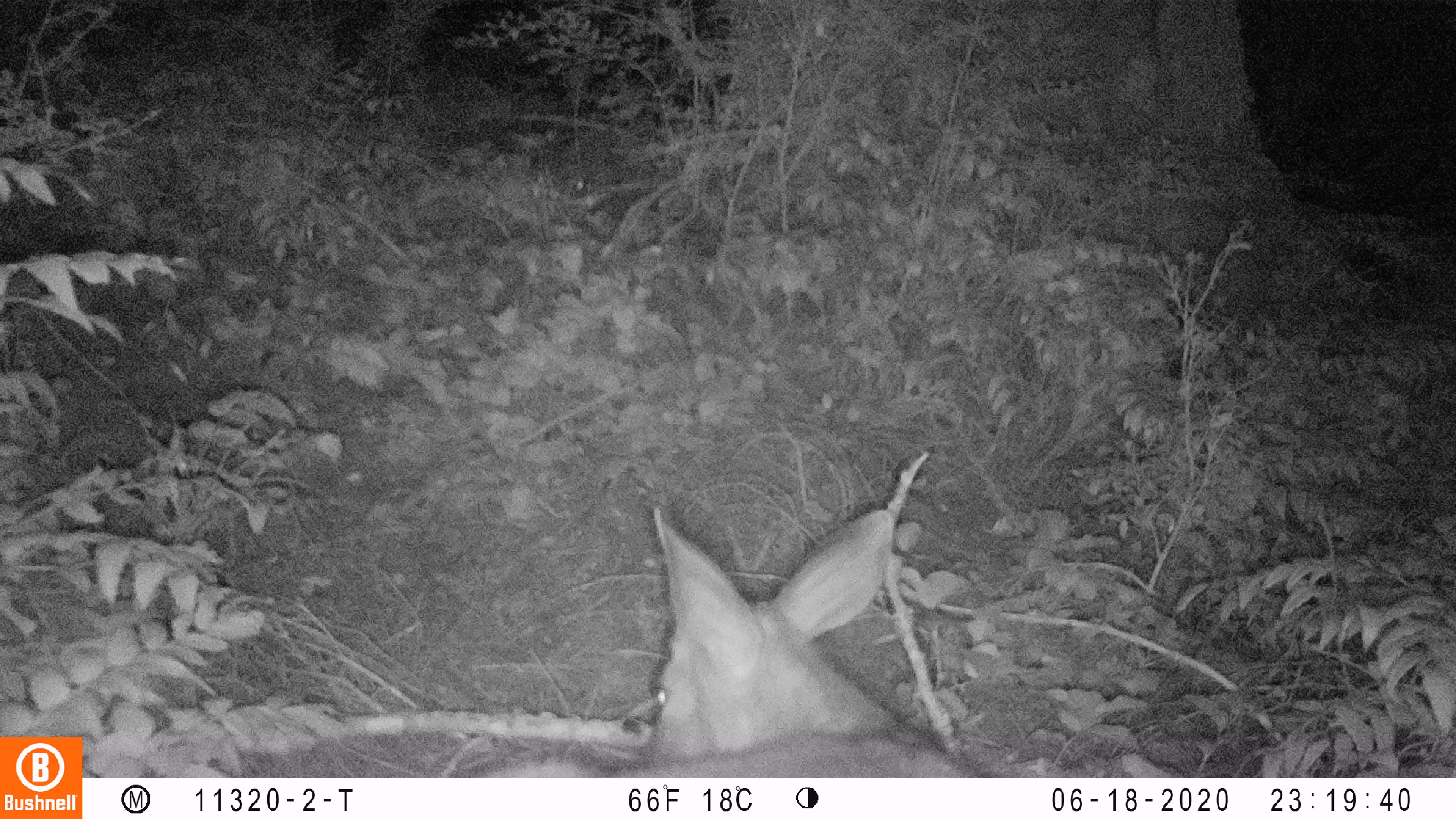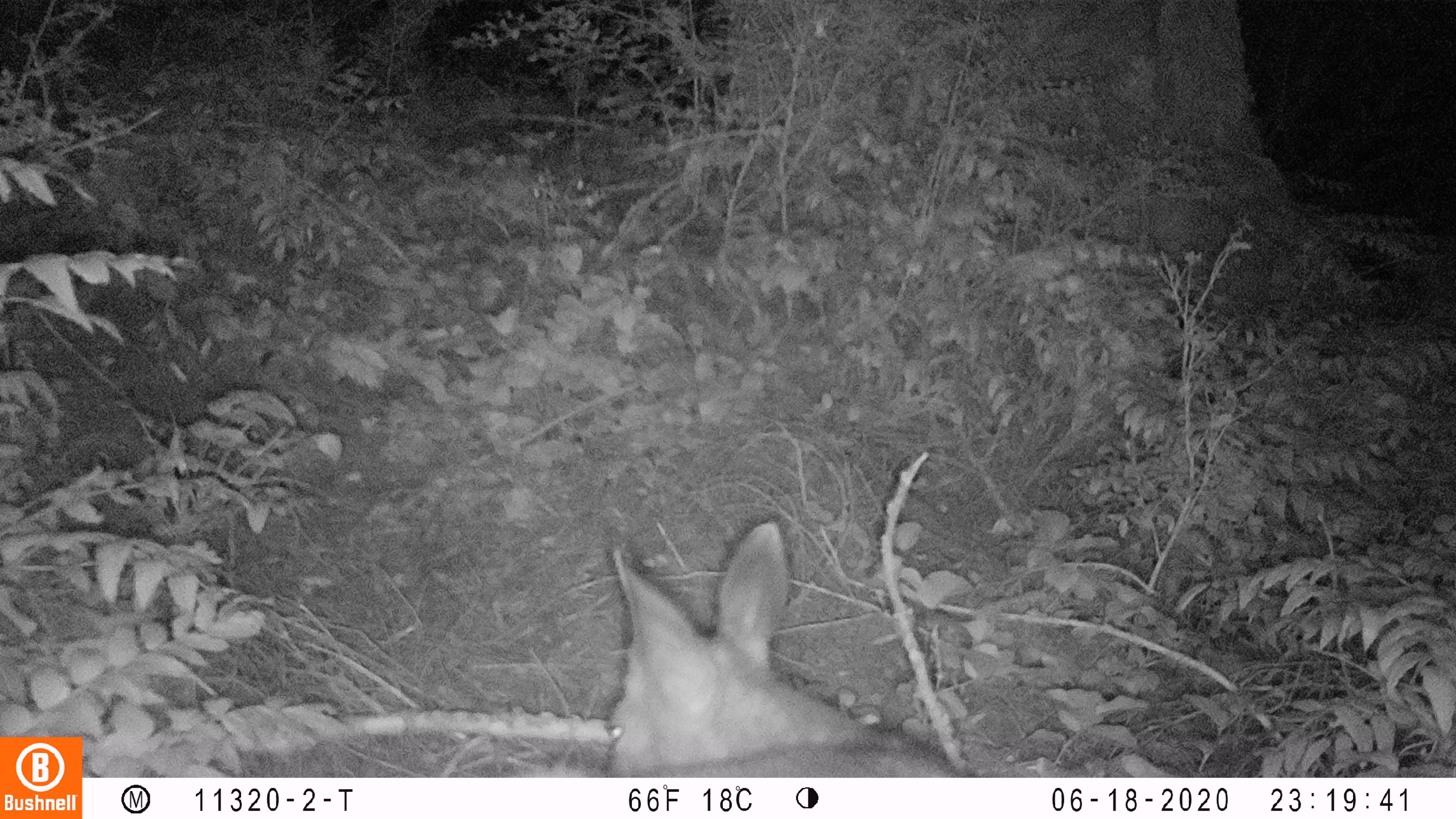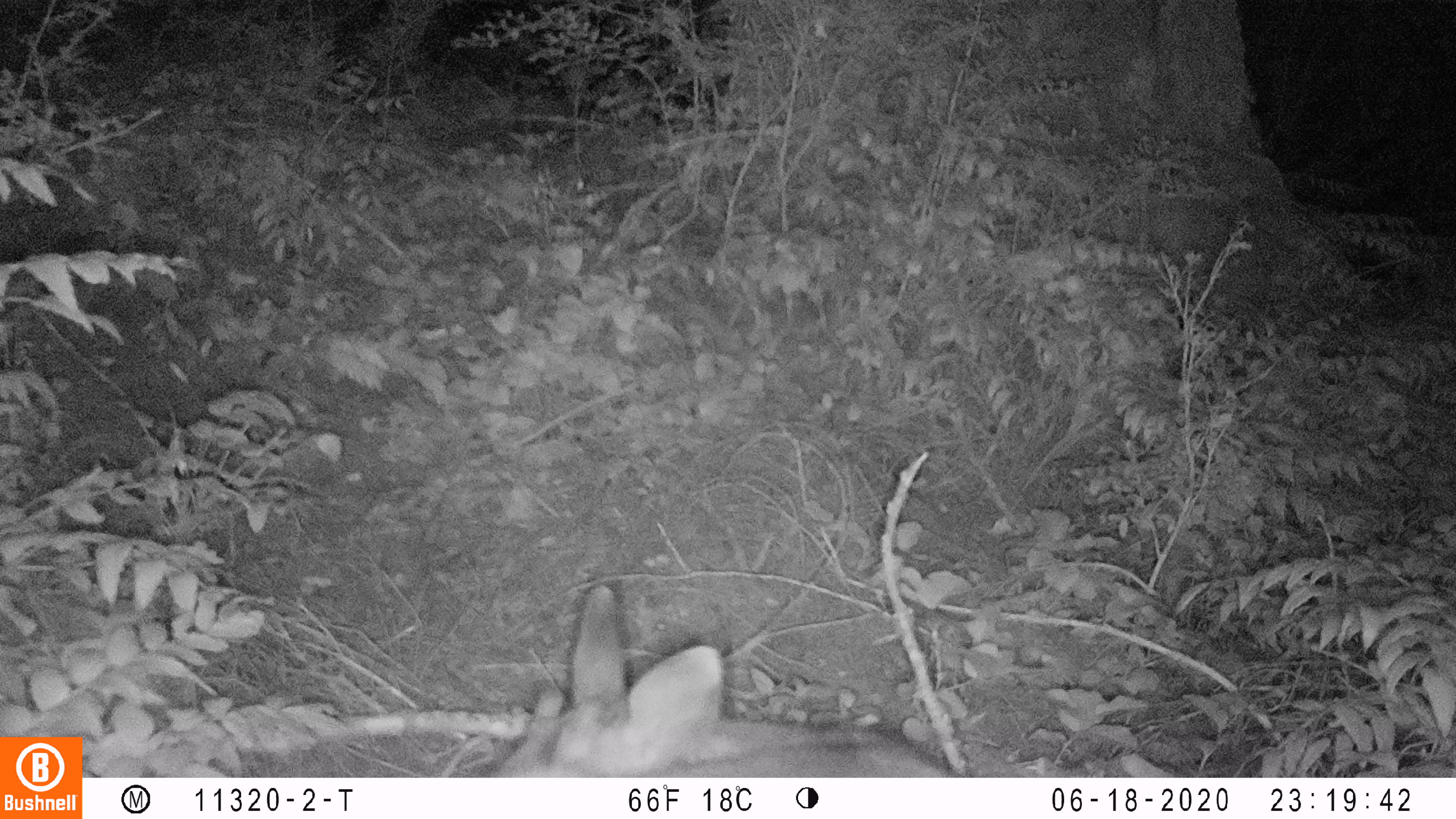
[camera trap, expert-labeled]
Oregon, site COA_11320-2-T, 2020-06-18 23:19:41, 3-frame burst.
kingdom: Animalia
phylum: Chordata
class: Mammalia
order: Artiodactyla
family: Cervidae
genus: Odocoileus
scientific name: Odocoileus hemionus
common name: black-tailed deer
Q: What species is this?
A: Black-tailed deer (Odocoileus hemionus).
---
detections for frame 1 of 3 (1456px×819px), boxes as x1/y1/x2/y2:
black-tailed deer: 618/492/984/776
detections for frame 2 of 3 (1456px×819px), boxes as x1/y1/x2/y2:
black-tailed deer: 584/509/960/774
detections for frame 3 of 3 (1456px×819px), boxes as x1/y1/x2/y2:
black-tailed deer: 461/575/943/772